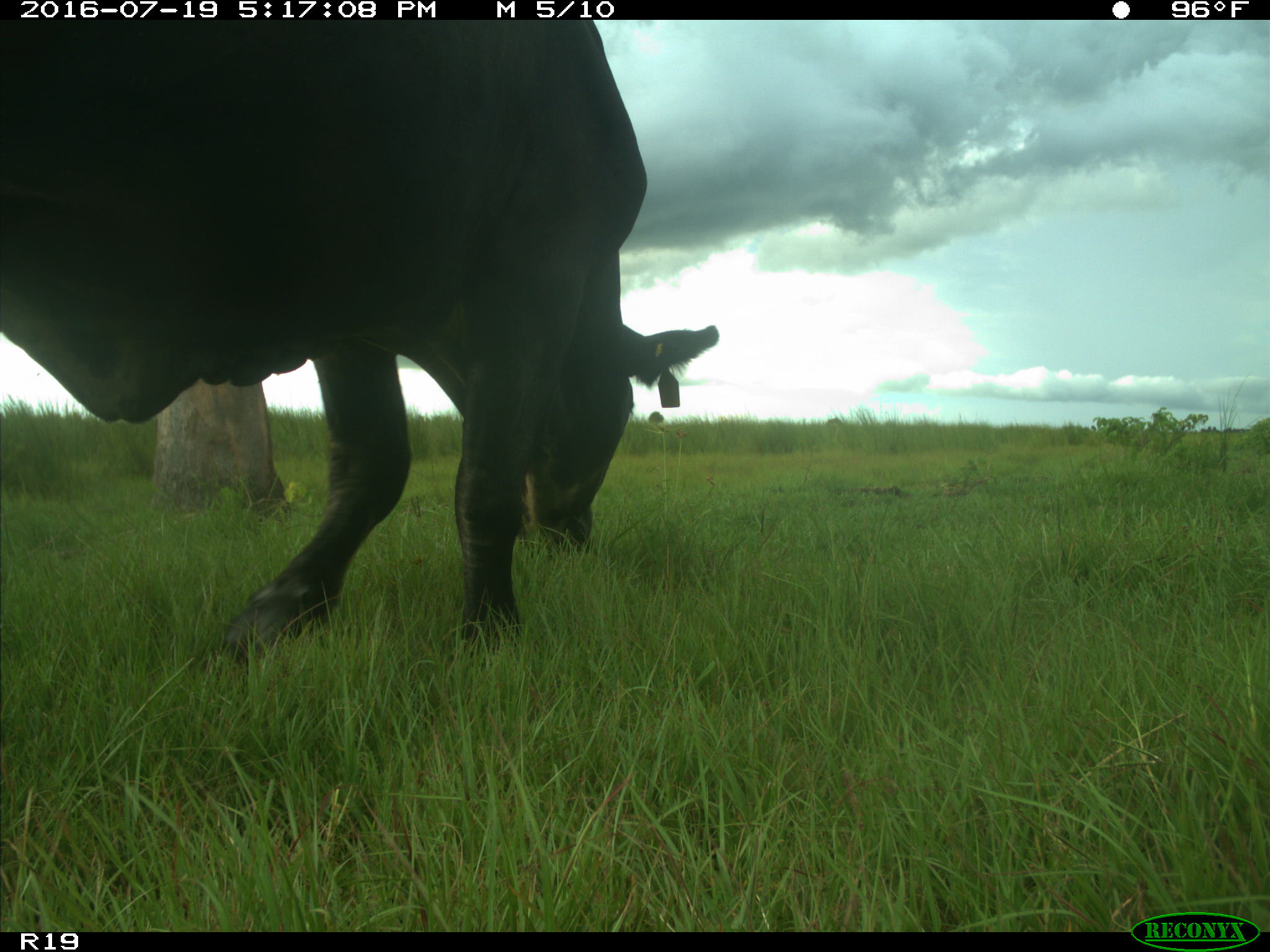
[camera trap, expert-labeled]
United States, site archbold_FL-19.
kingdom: Animalia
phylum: Chordata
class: Mammalia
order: Artiodactyla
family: Bovidae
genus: Bos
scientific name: Bos taurus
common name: domestic cow